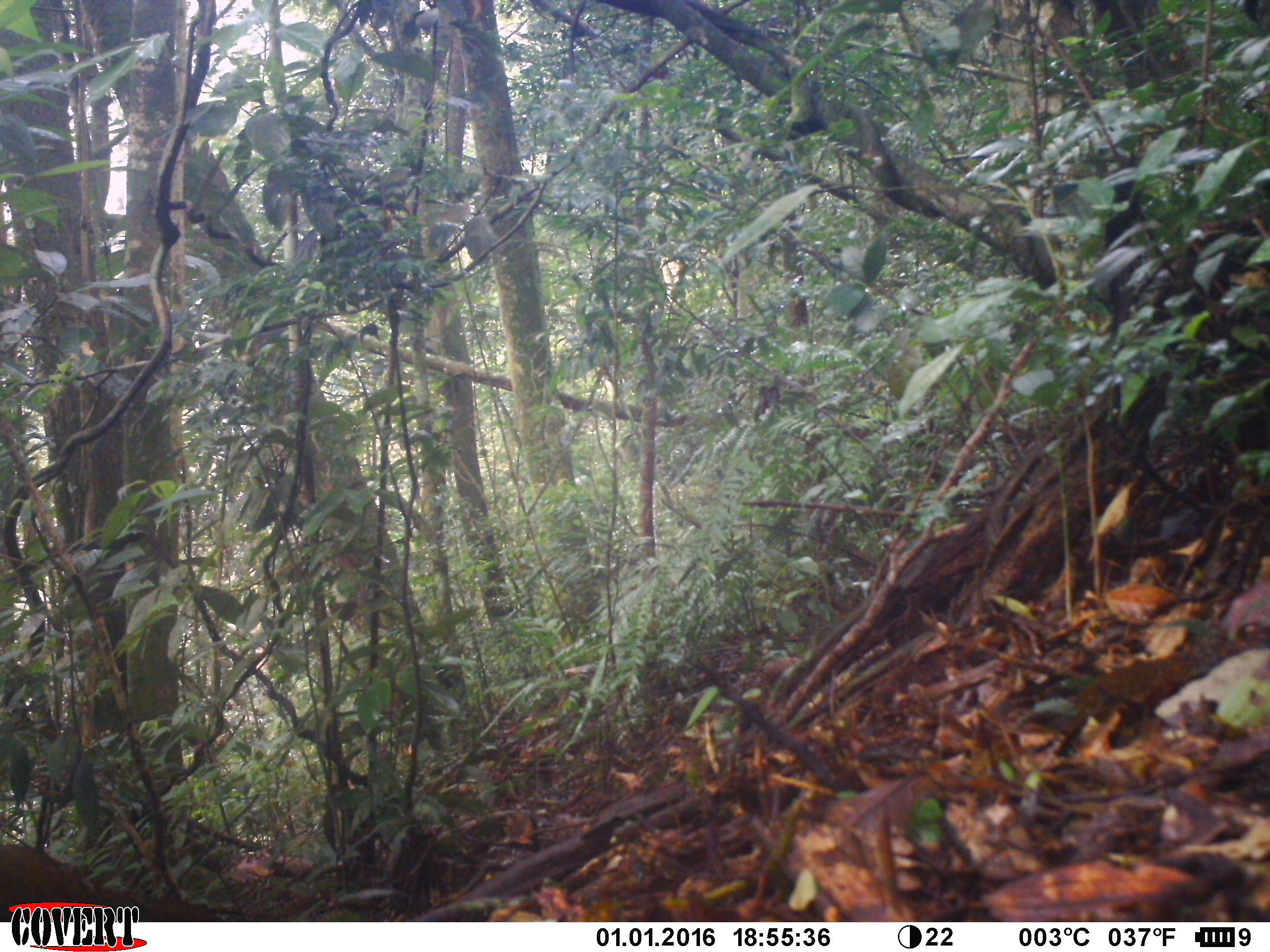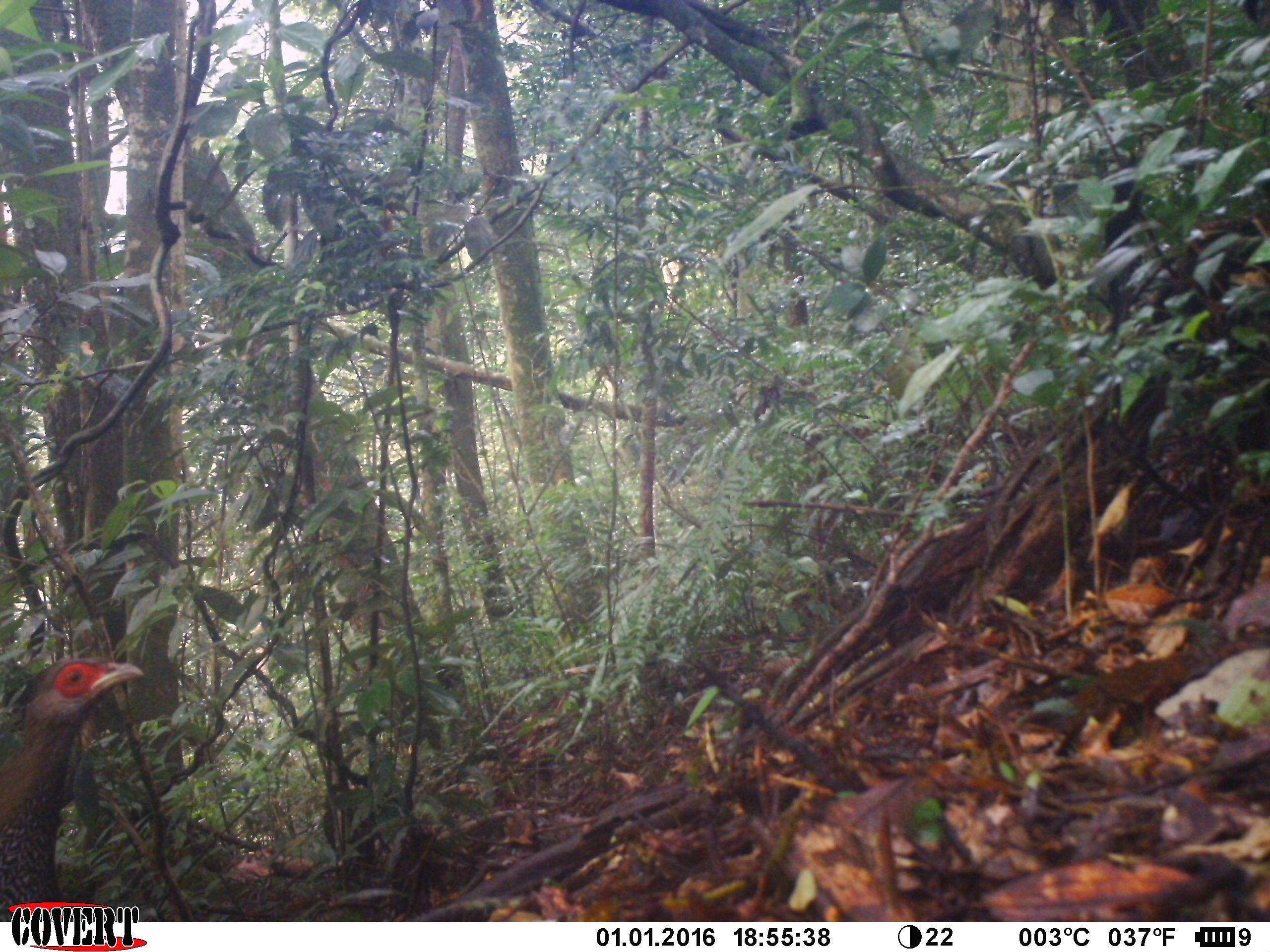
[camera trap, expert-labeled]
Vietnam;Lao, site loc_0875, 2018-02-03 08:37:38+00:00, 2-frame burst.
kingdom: Animalia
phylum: Chordata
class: Aves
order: Galliformes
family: Phasianidae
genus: Lophura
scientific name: Lophura nycthemera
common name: silver pheasant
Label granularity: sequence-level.